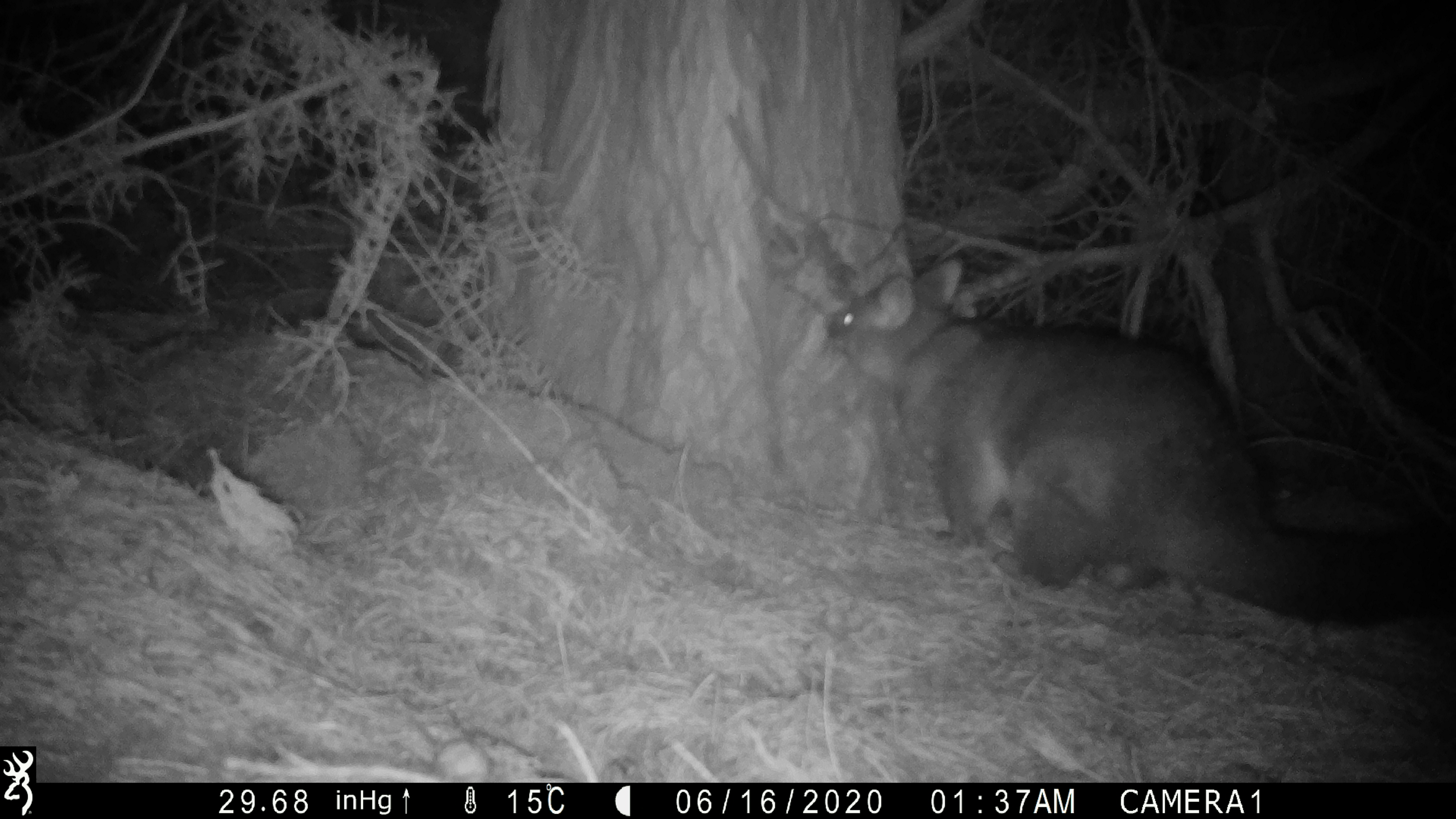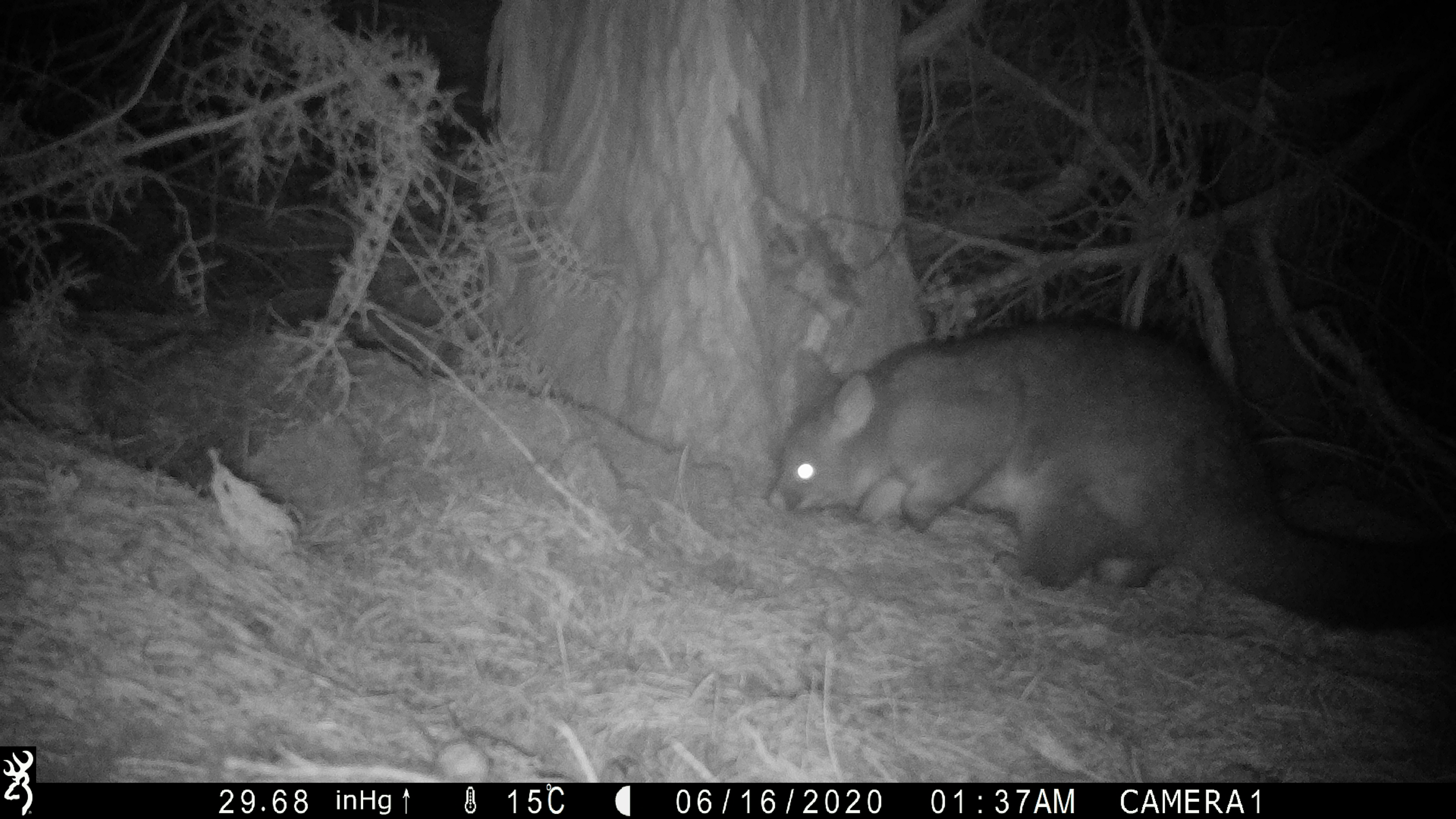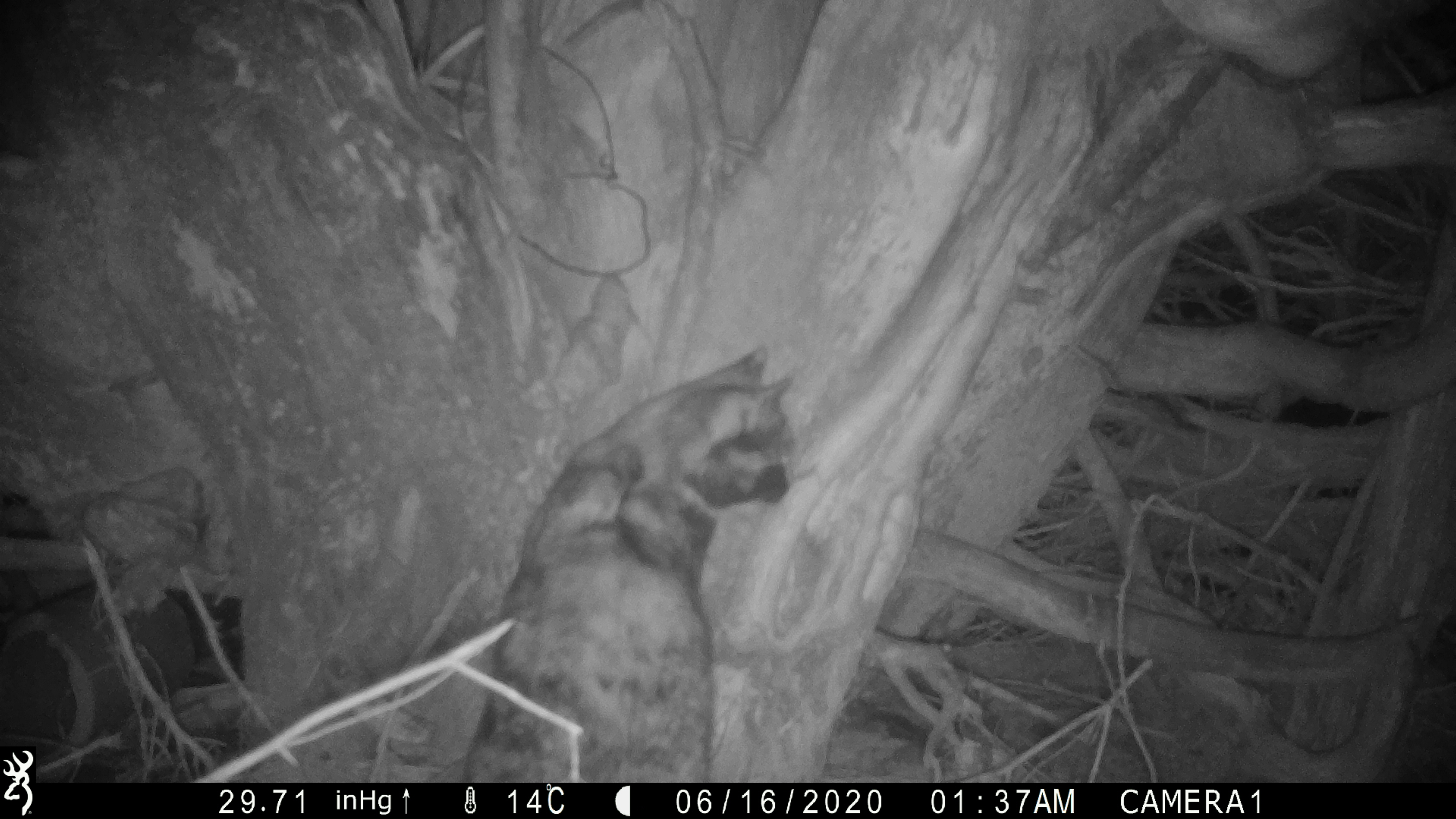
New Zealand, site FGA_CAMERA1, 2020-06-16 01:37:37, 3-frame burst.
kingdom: Animalia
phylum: Chordata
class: Mammalia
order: Diprotodontia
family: Phalangeridae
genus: Trichosurus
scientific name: Trichosurus vulpecula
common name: common brushtail possum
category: possum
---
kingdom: Animalia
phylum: Chordata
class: Mammalia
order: Carnivora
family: Felidae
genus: Felis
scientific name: Felis catus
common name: domestic cat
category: cat